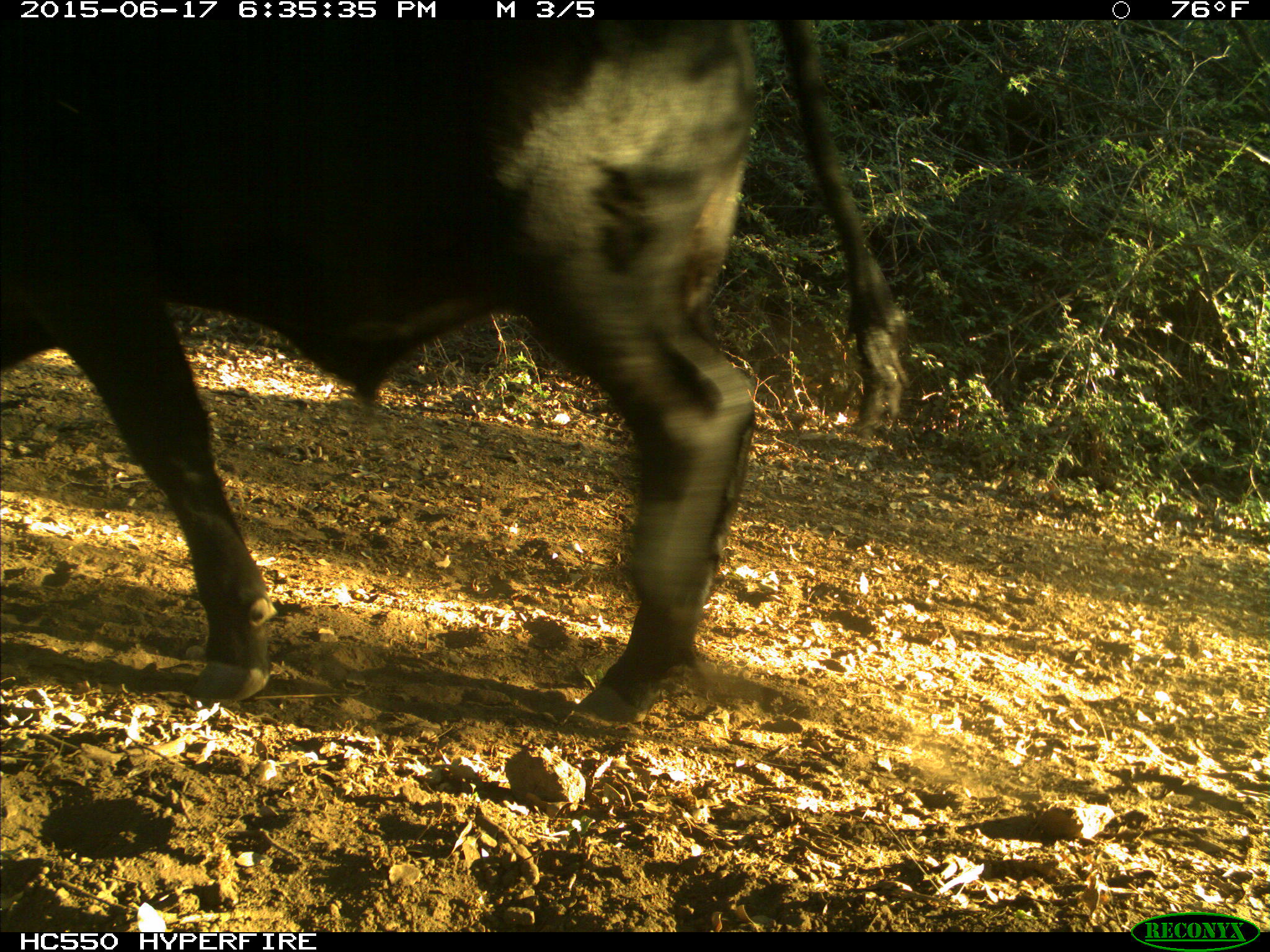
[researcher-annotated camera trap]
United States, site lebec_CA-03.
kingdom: Animalia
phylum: Chordata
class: Mammalia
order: Artiodactyla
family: Bovidae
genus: Bos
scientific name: Bos taurus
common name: domestic cow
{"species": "Bos taurus (domestic cow)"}